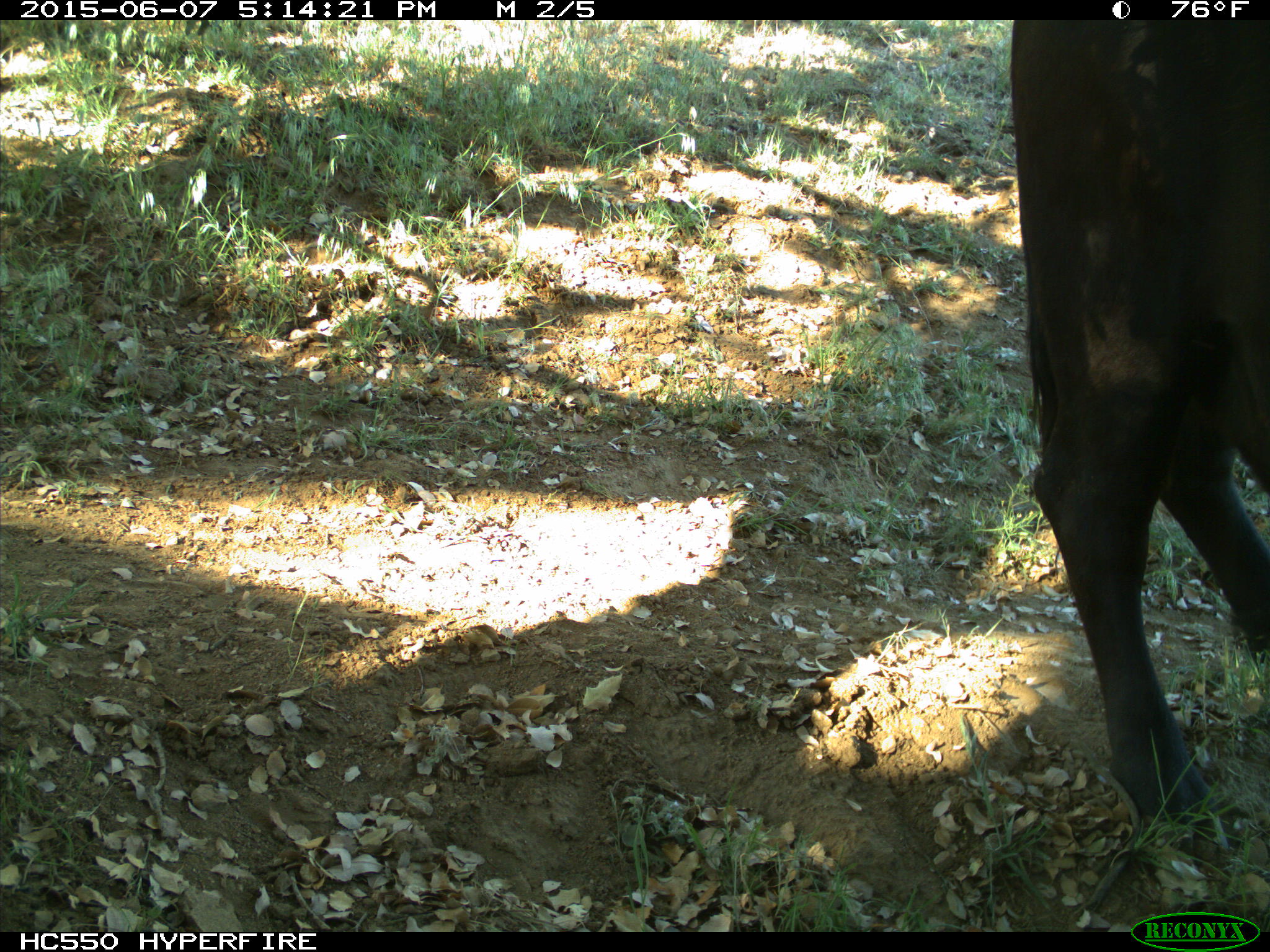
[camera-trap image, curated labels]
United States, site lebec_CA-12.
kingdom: Animalia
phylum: Chordata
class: Mammalia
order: Artiodactyla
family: Bovidae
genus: Bos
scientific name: Bos taurus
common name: domestic cow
Bos taurus (domestic cow).